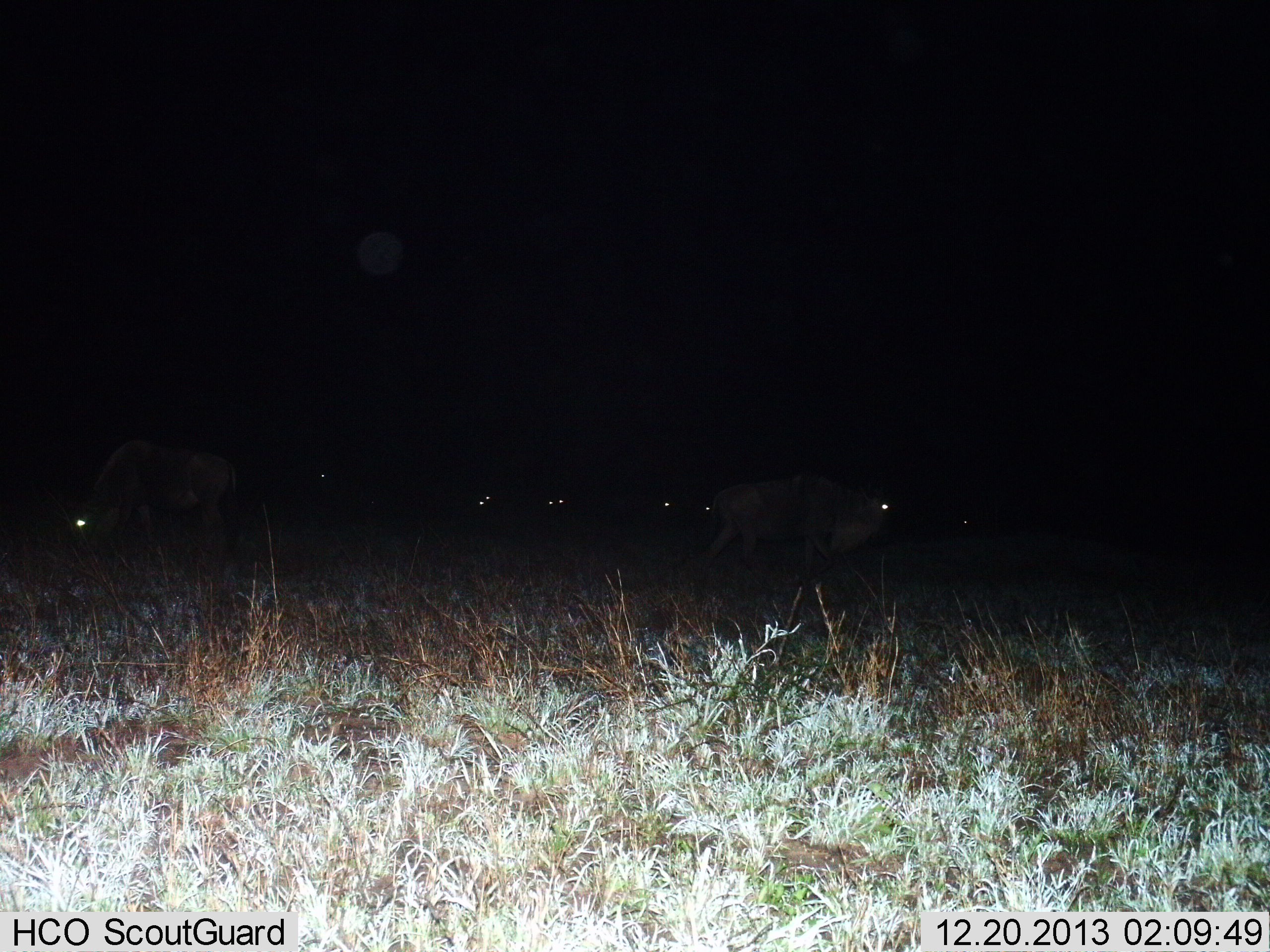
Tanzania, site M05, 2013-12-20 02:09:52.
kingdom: Animalia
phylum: Chordata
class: Mammalia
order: Artiodactyla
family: Bovidae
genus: Connochaetes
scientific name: Connochaetes taurinus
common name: blue wildebeest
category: wildebeest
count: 8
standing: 30%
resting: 0%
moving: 50%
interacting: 0%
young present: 0%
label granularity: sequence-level